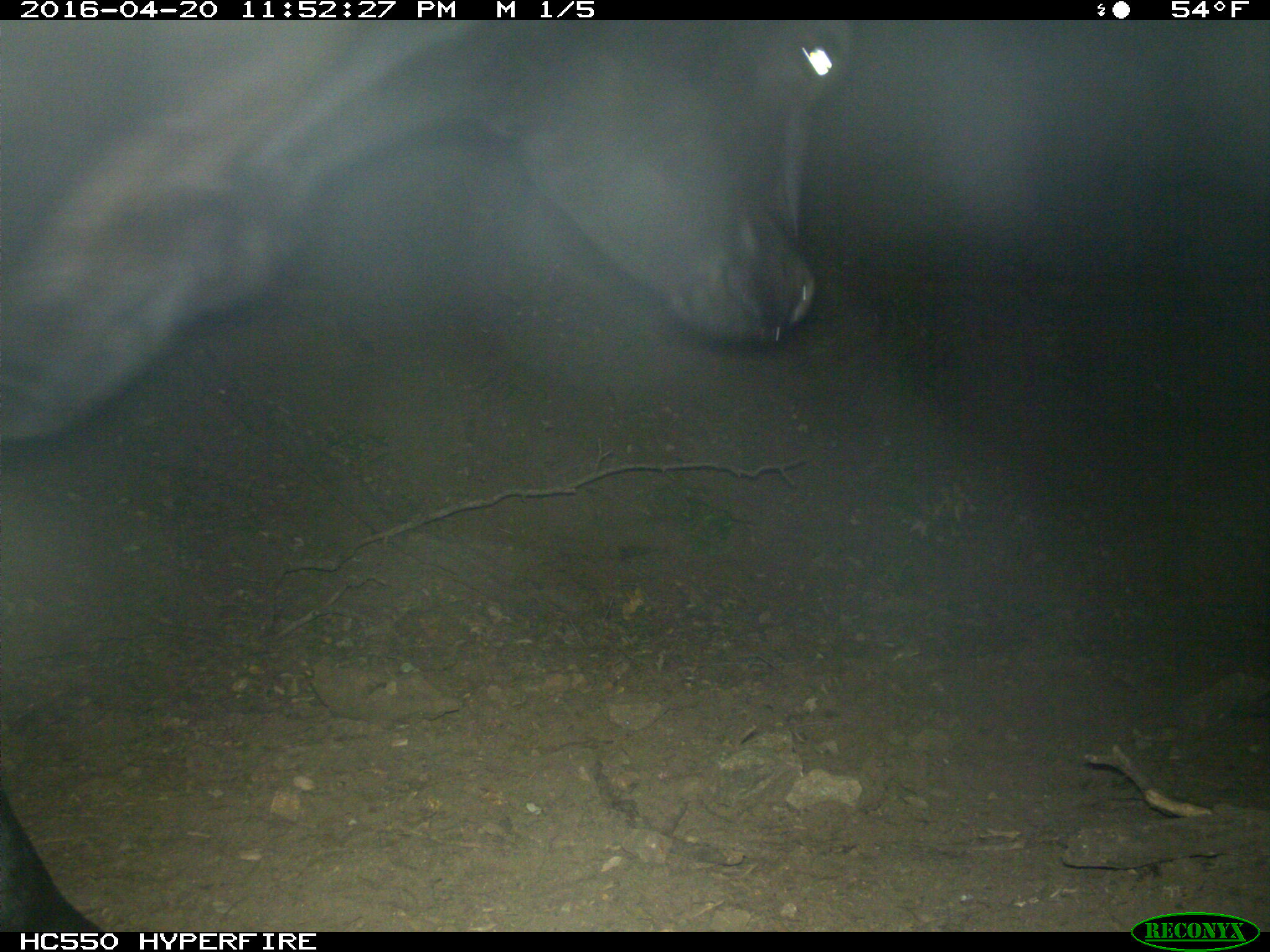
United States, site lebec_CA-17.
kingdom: Animalia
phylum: Chordata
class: Mammalia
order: Artiodactyla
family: Bovidae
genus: Bos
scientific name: Bos taurus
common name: domestic cow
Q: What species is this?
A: Bos taurus (domestic cow).